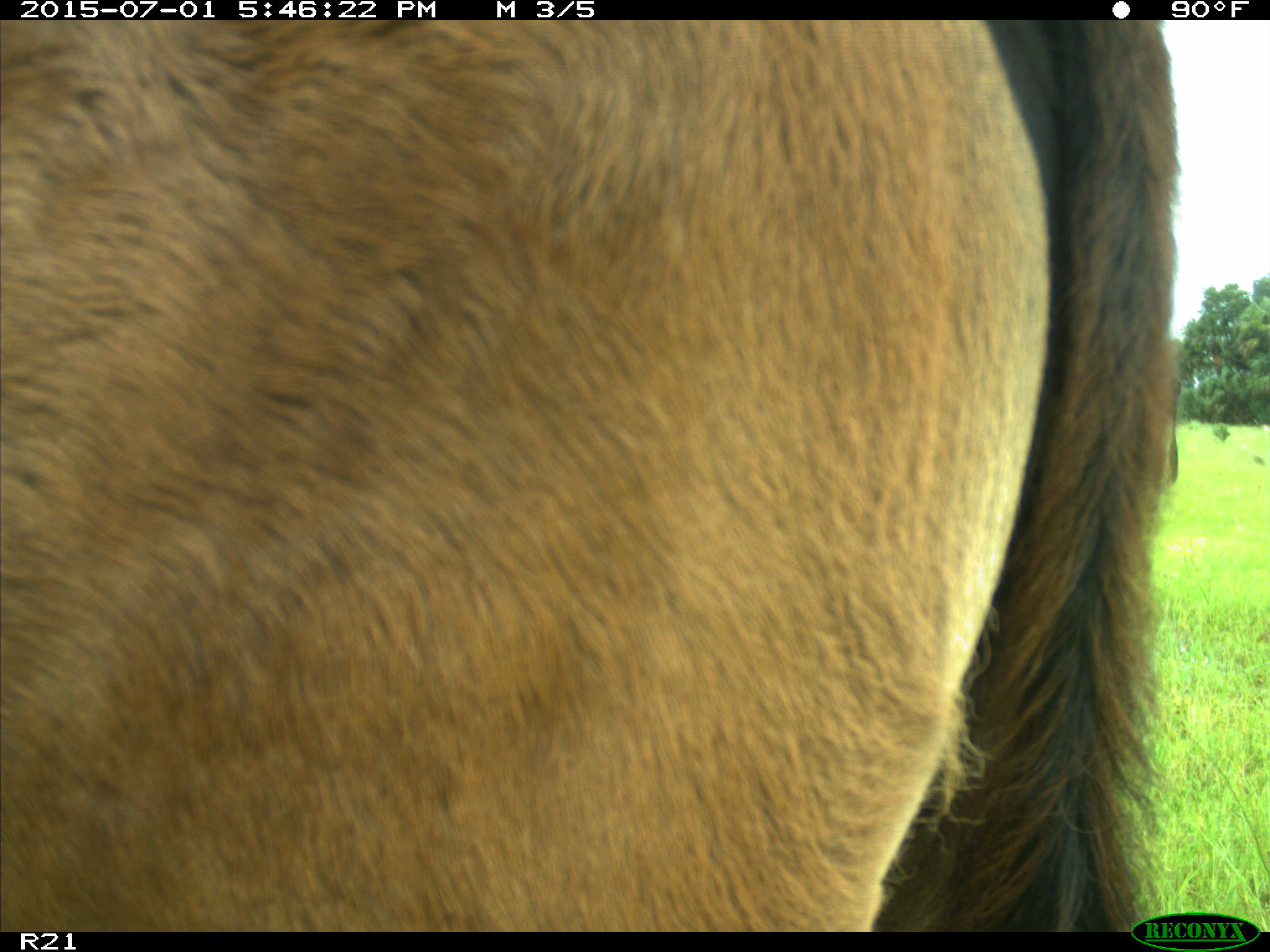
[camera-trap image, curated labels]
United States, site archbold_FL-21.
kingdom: Animalia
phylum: Chordata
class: Mammalia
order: Artiodactyla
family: Bovidae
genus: Bos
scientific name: Bos taurus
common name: domestic cow